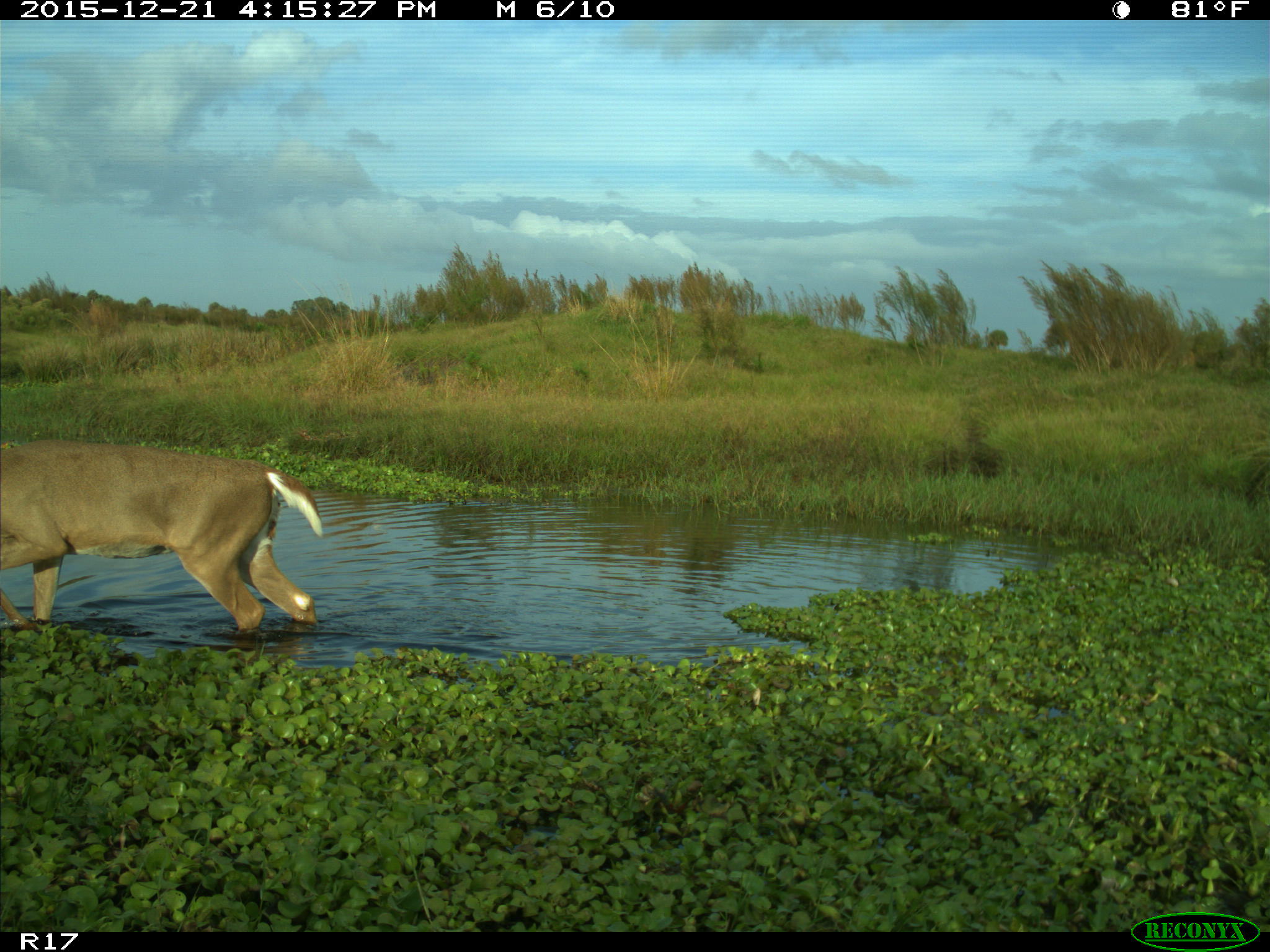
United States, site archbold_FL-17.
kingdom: Animalia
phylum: Chordata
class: Mammalia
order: Artiodactyla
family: Cervidae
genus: Odocoileus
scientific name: Odocoileus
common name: deer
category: unidentified deer